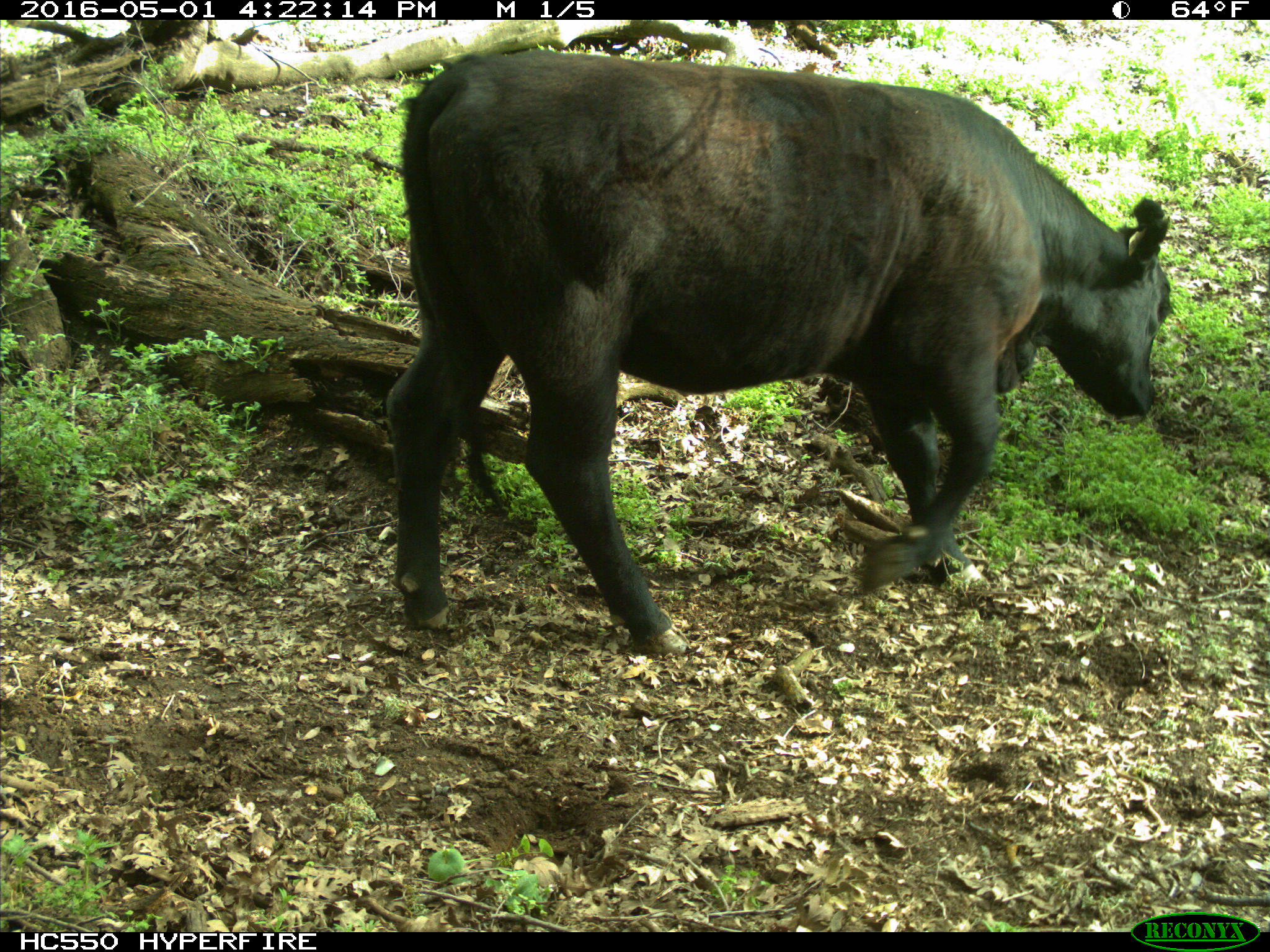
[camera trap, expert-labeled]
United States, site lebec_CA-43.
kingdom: Animalia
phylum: Chordata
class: Mammalia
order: Artiodactyla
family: Bovidae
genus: Bos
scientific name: Bos taurus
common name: domestic cow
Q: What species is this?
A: Bos taurus (domestic cow).